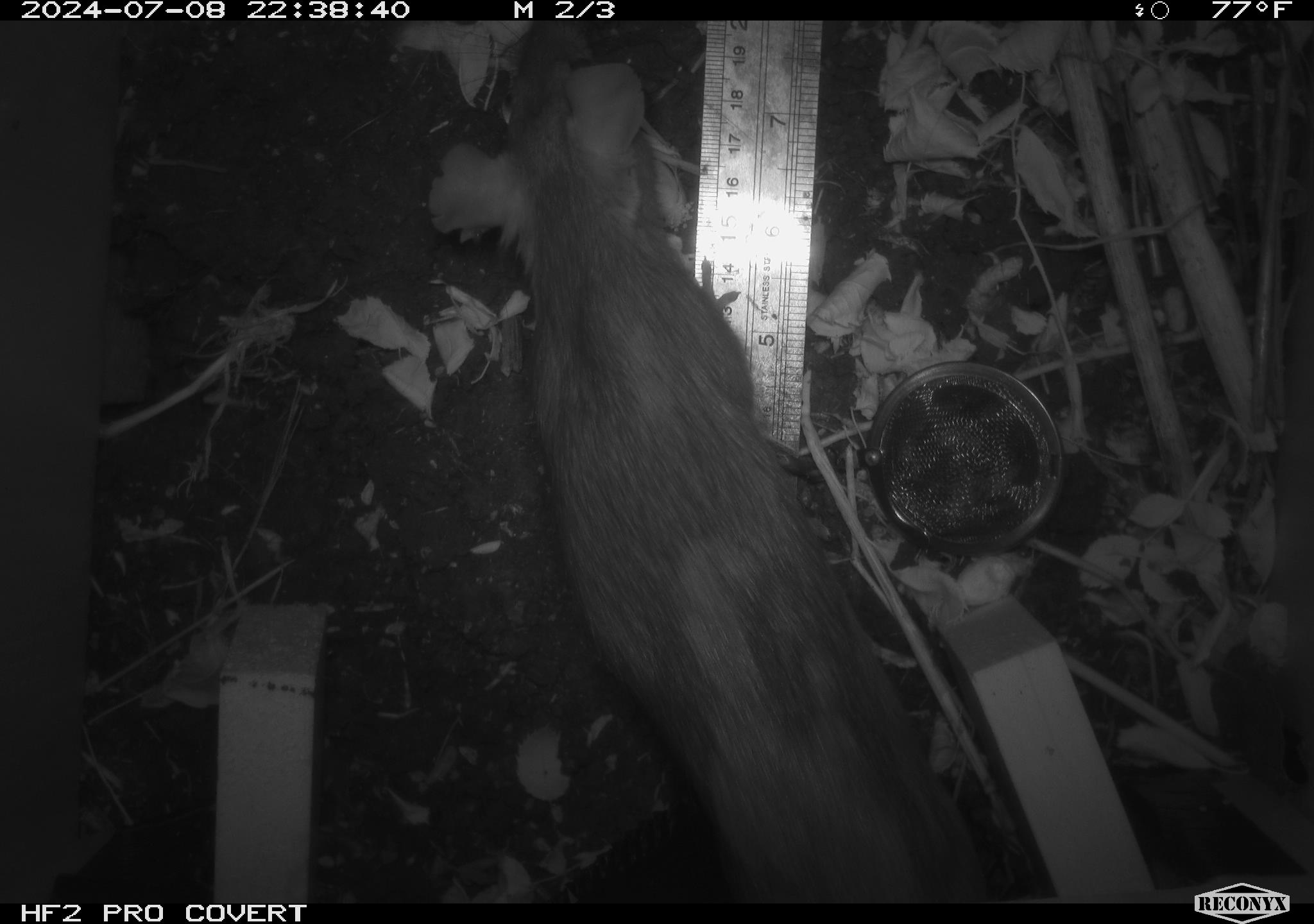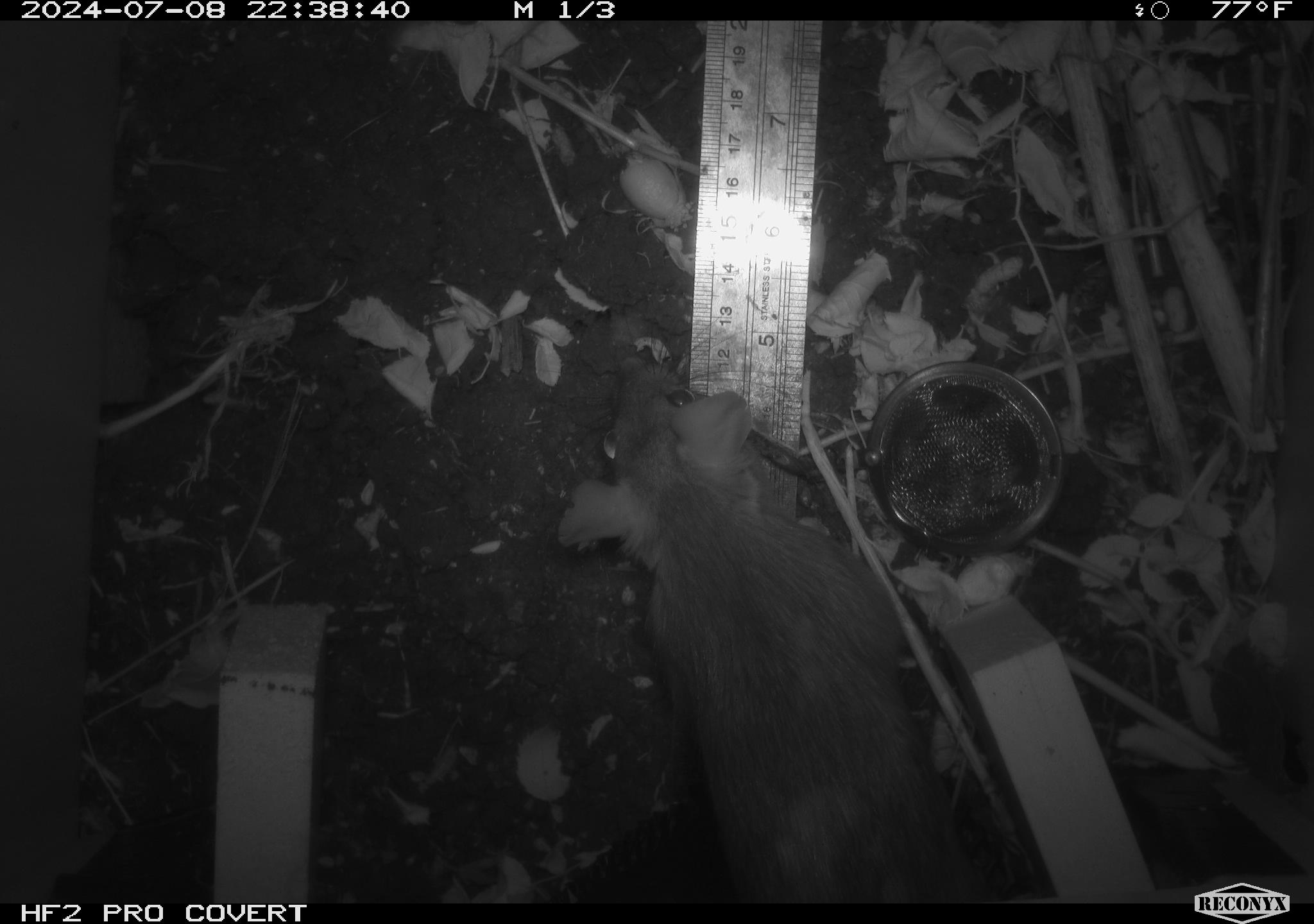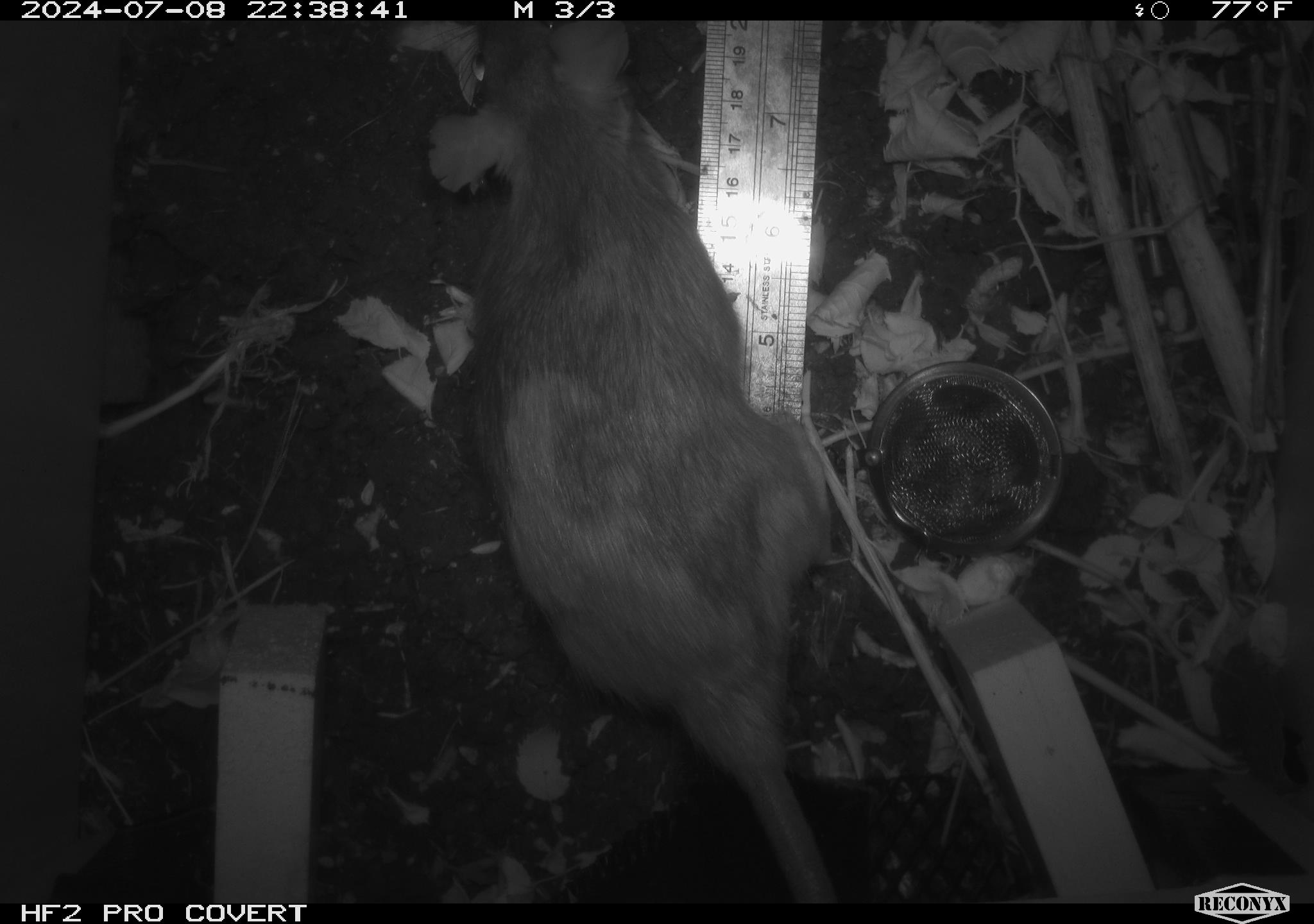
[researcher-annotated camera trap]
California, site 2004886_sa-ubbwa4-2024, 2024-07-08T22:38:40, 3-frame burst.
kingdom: Animalia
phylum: Chordata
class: Mammalia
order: Rodentia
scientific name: Rodentia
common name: woodrat or rat or mouse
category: woodrat or rat or mouse species